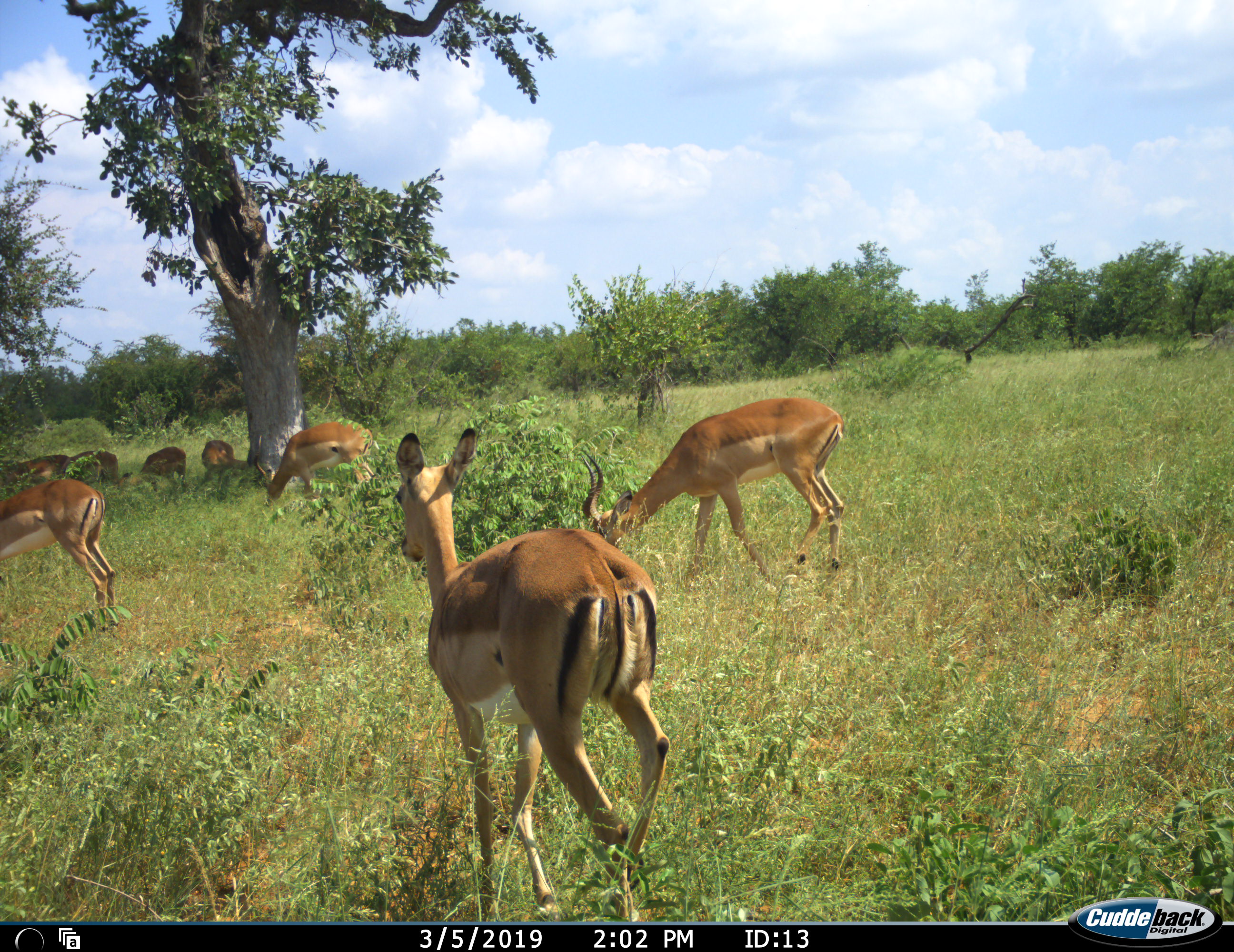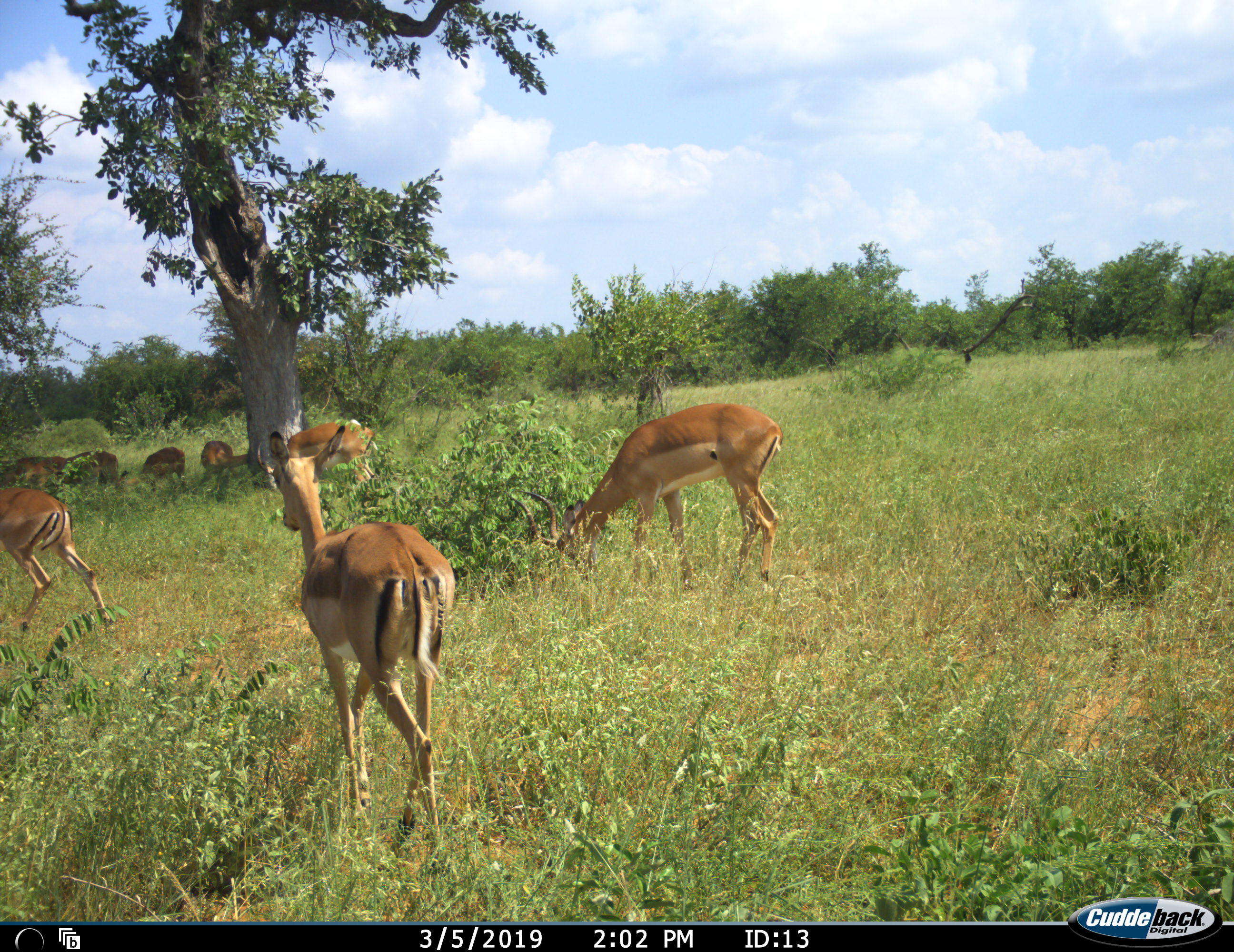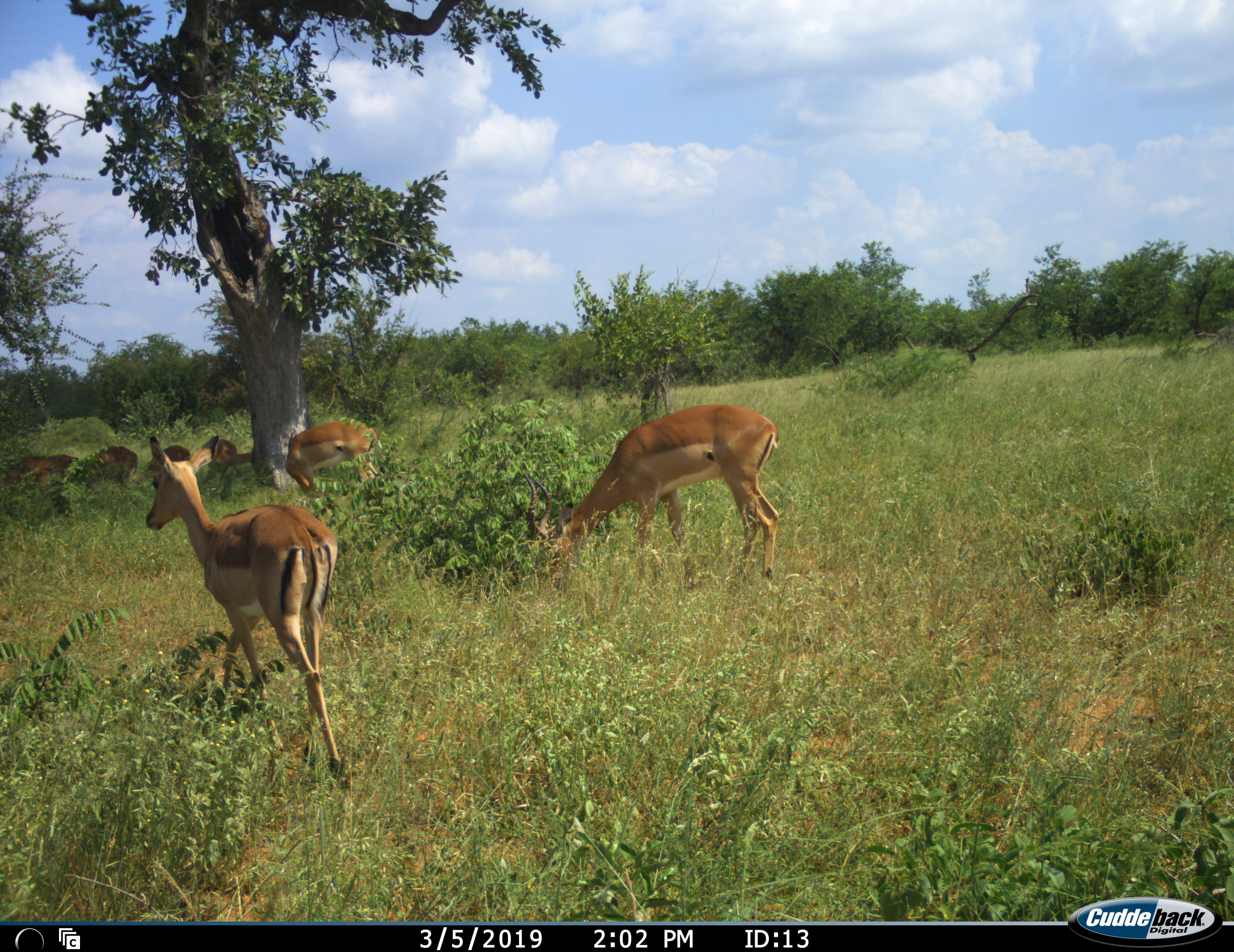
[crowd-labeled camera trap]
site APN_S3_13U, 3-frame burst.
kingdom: Animalia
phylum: Chordata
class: Mammalia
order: Artiodactyla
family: Bovidae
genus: Aepyceros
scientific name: Aepyceros melampus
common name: impala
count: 8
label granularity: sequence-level